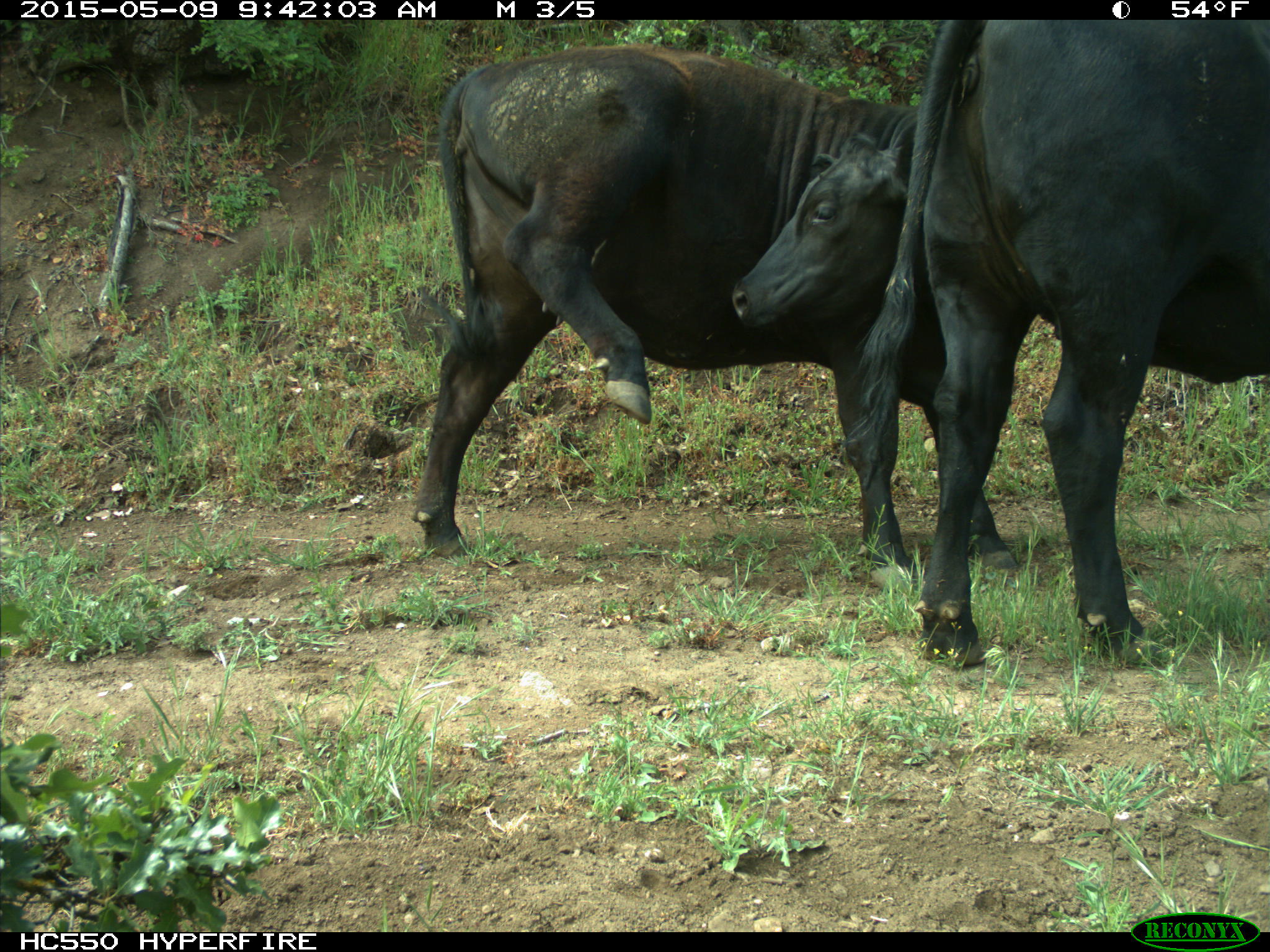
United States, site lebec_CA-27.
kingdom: Animalia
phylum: Chordata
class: Mammalia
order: Artiodactyla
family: Bovidae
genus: Bos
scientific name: Bos taurus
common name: domestic cow